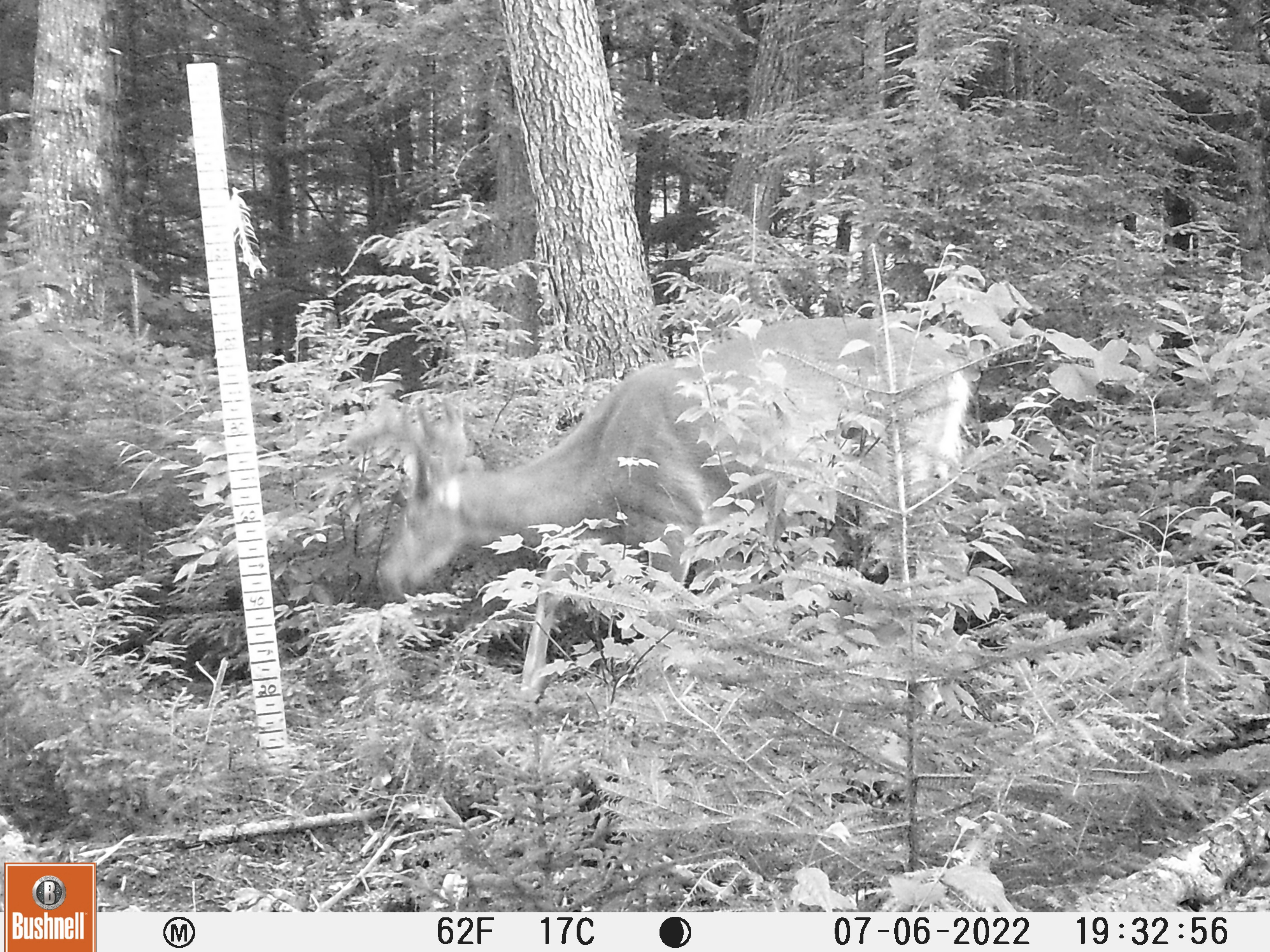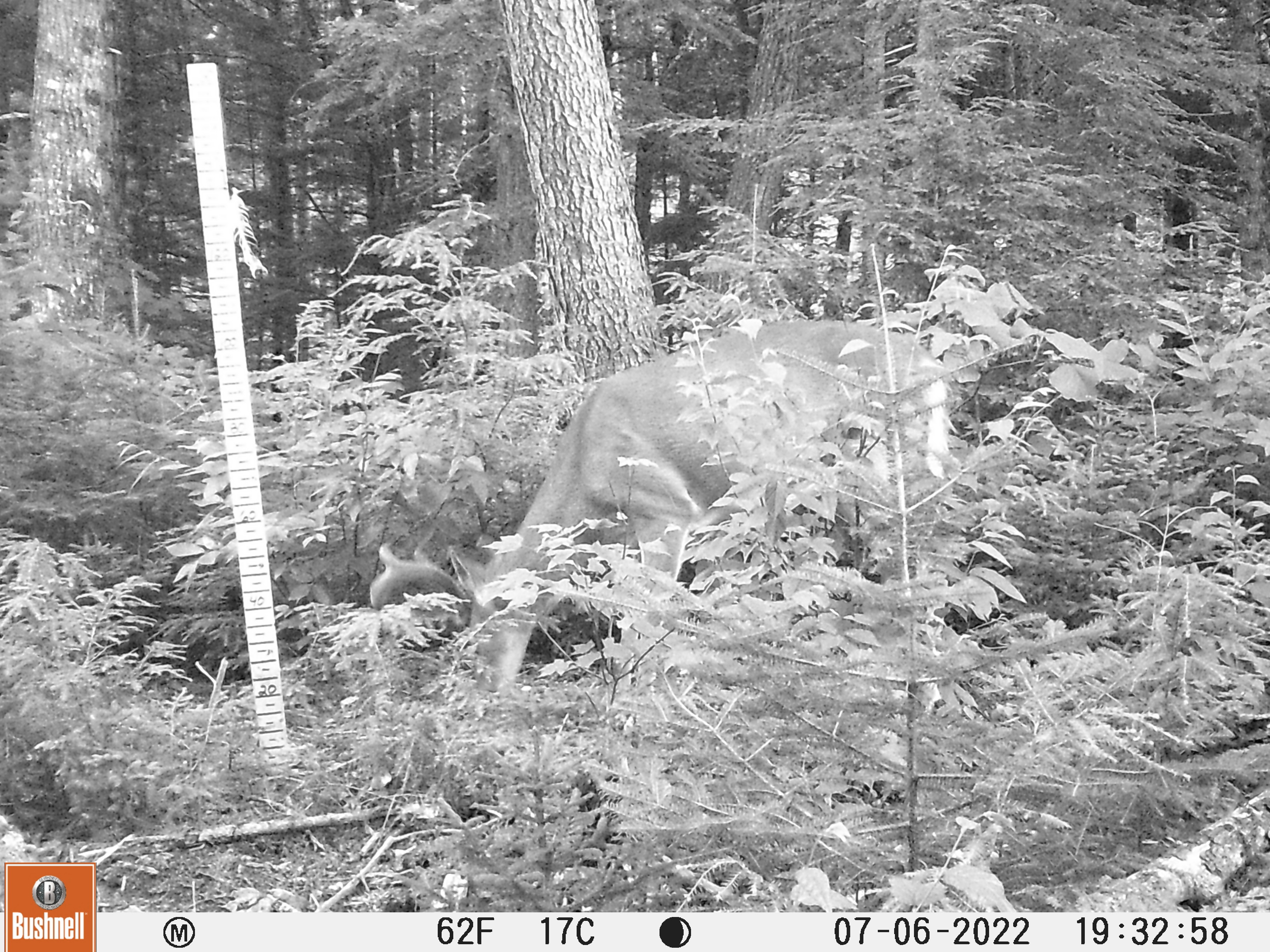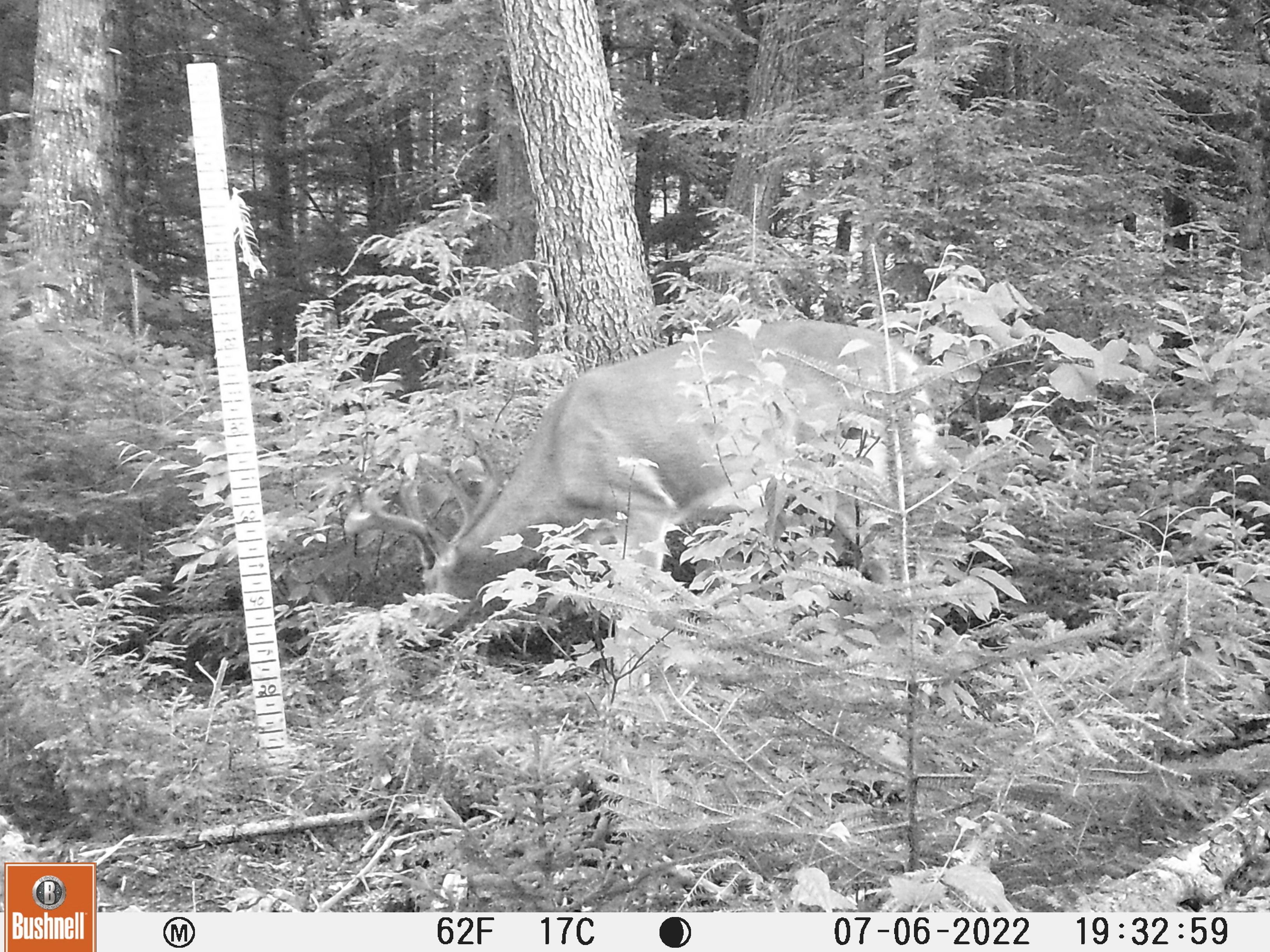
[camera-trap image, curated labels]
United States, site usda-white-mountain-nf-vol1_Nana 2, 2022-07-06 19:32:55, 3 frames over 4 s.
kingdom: Animalia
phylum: Chordata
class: Mammalia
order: Artiodactyla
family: Cervidae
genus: Odocoileus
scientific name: Odocoileus virginianus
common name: white-tailed deer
White-tailed deer (Odocoileus virginianus).